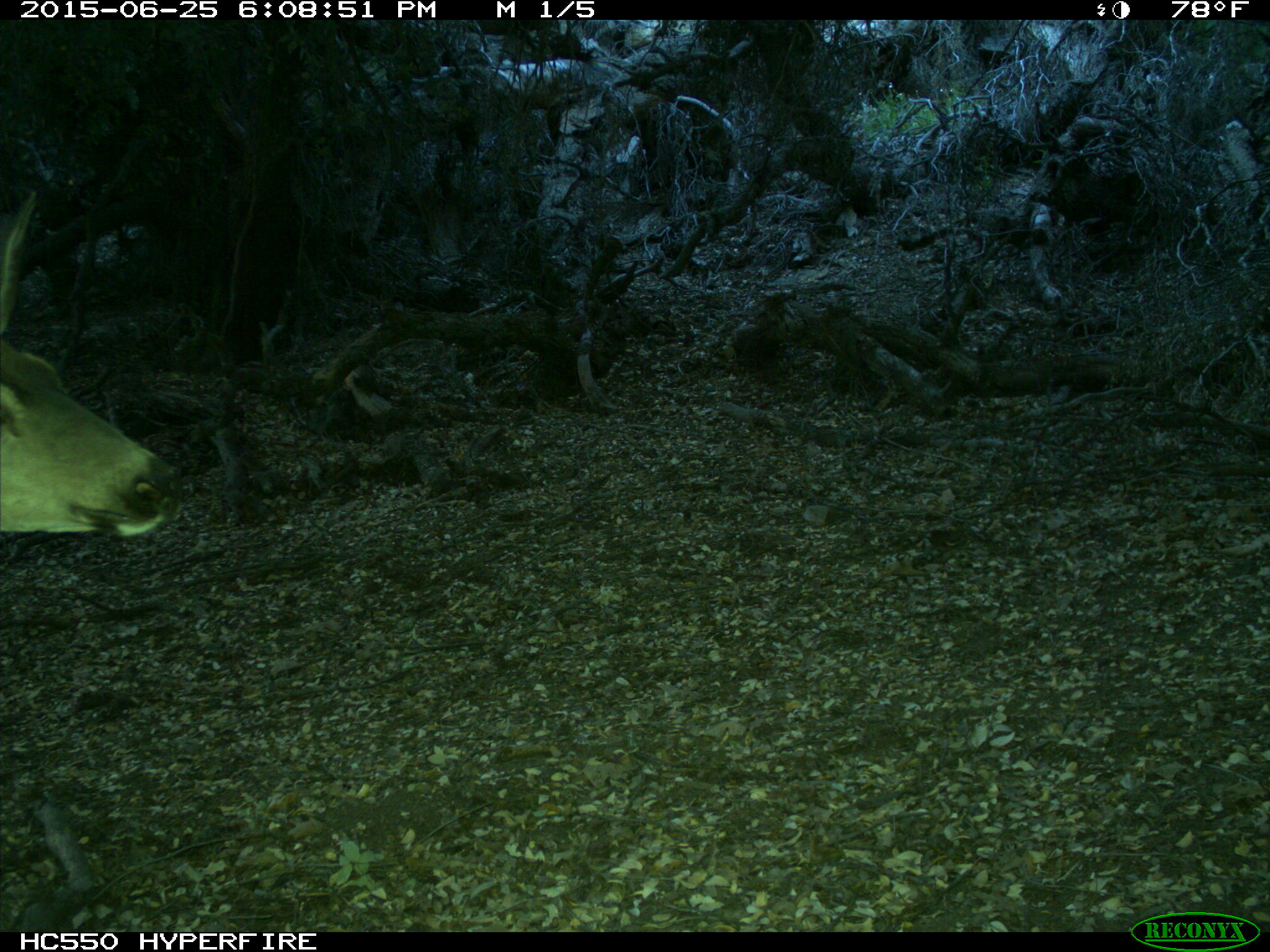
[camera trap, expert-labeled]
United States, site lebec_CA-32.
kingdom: Animalia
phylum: Chordata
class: Mammalia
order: Artiodactyla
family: Cervidae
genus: Odocoileus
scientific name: Odocoileus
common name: deer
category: unidentified deer